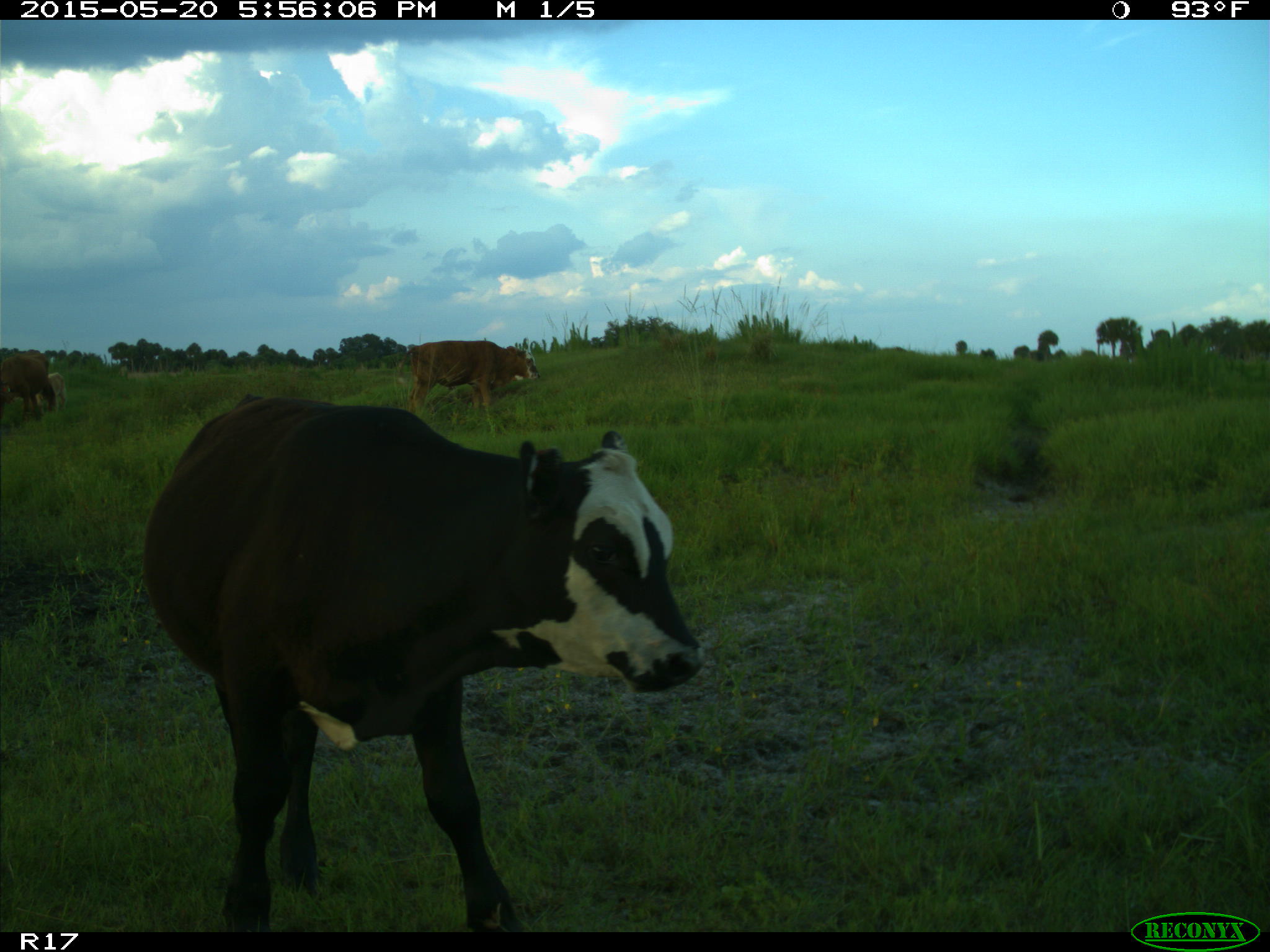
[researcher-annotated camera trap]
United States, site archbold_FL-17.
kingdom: Animalia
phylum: Chordata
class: Mammalia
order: Artiodactyla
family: Bovidae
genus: Bos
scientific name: Bos taurus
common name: domestic cow